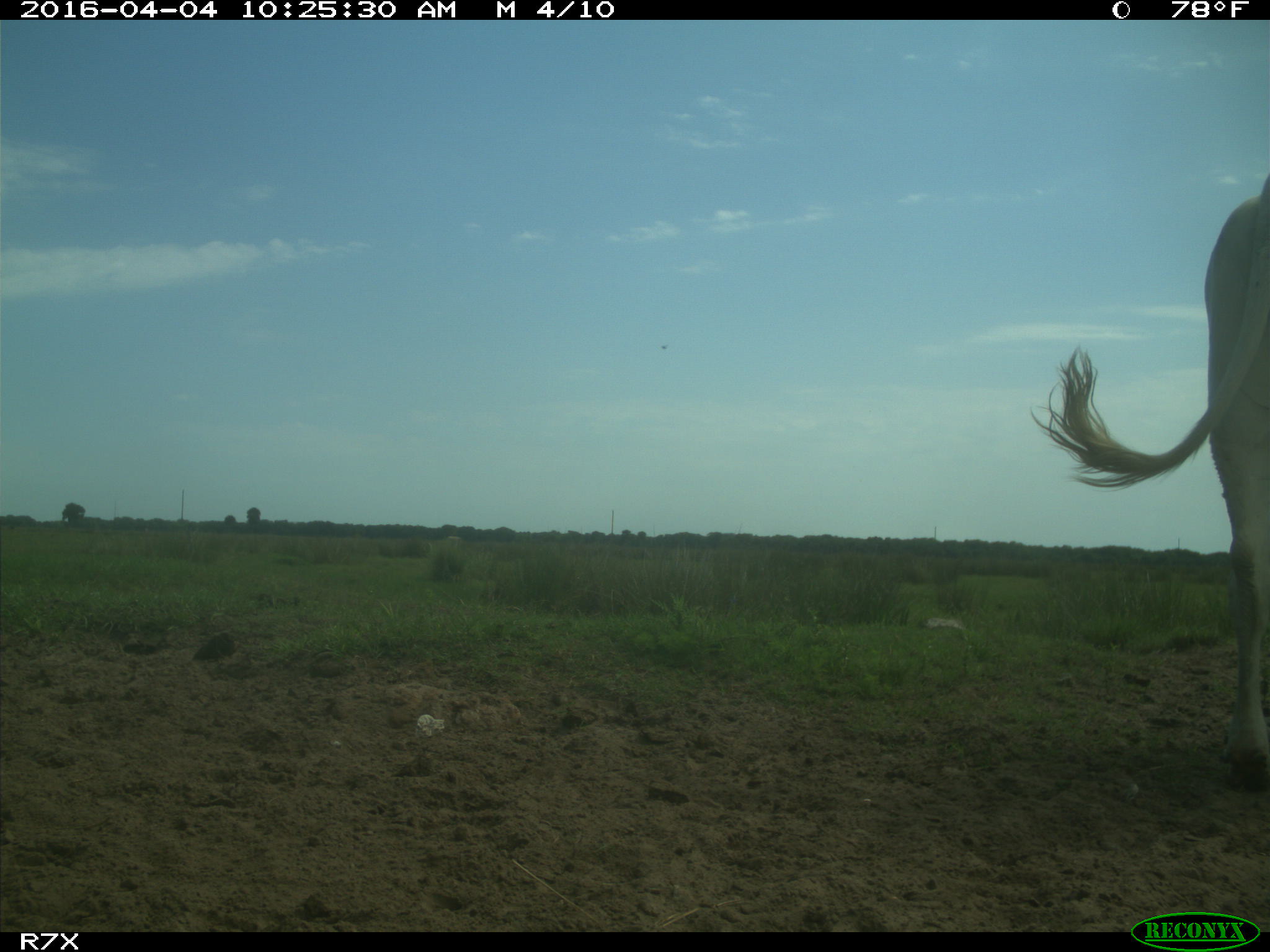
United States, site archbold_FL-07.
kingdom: Animalia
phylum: Chordata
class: Mammalia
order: Artiodactyla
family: Bovidae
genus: Bos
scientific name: Bos taurus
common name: domestic cow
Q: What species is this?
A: Bos taurus (domestic cow).